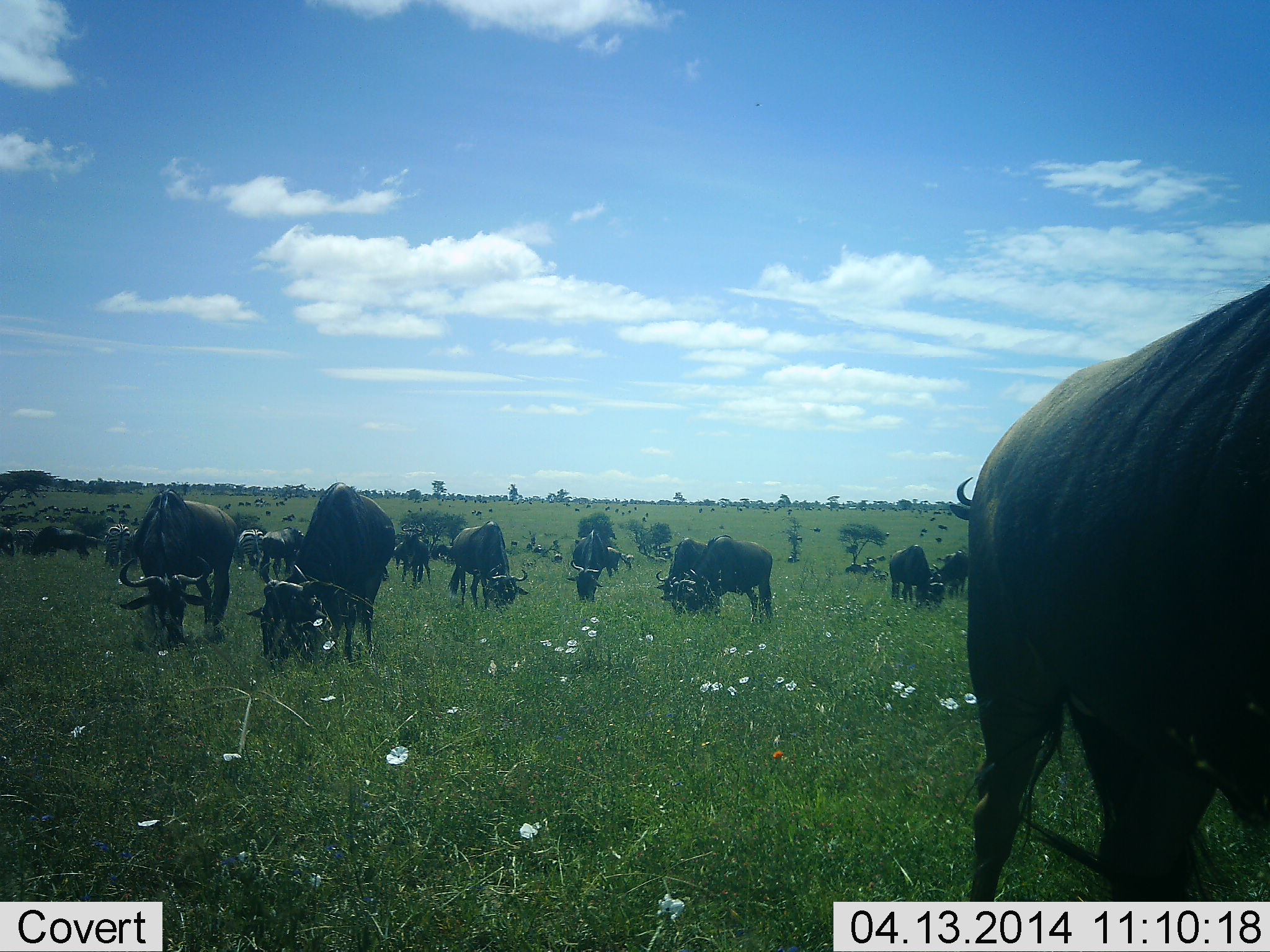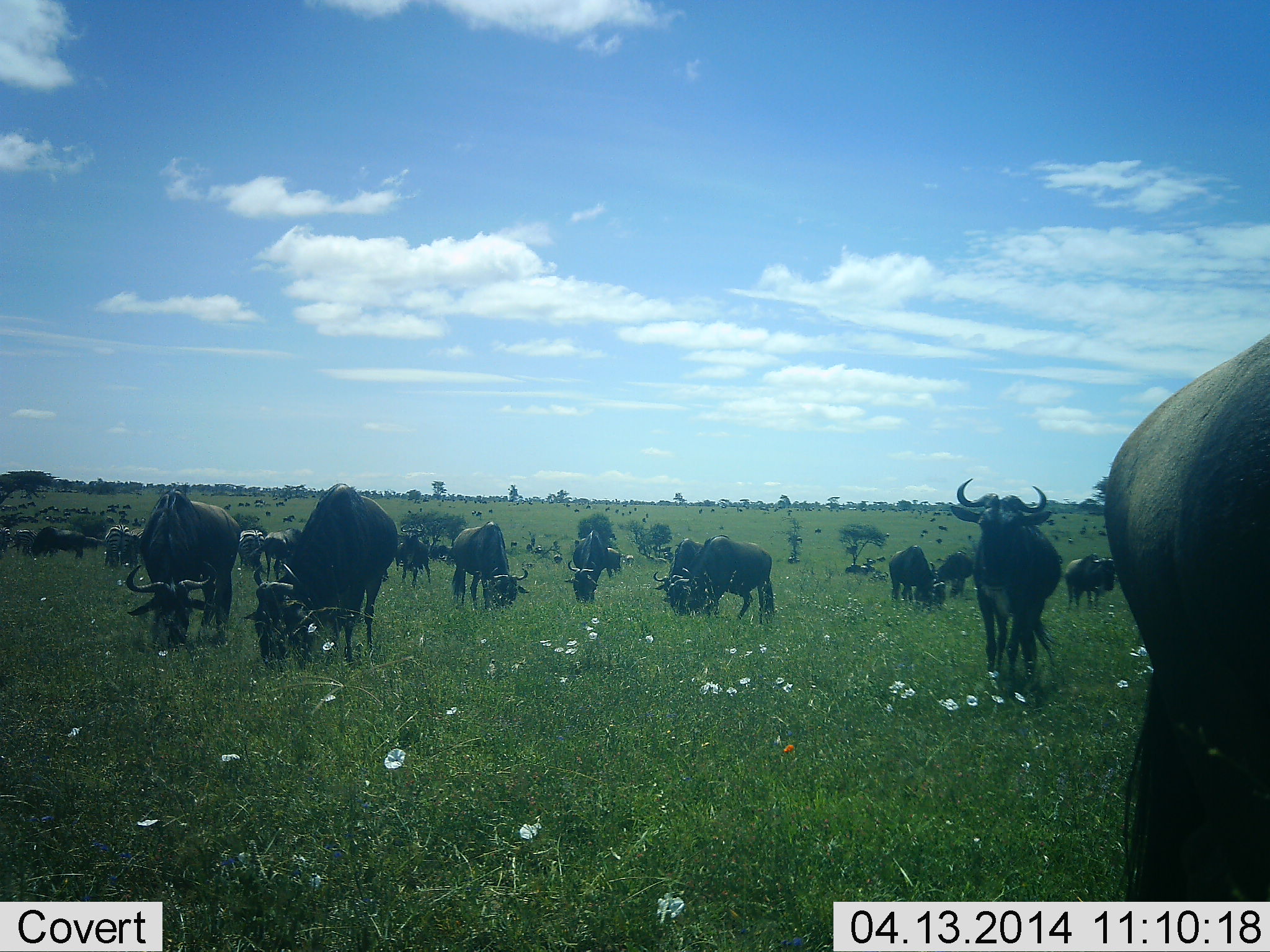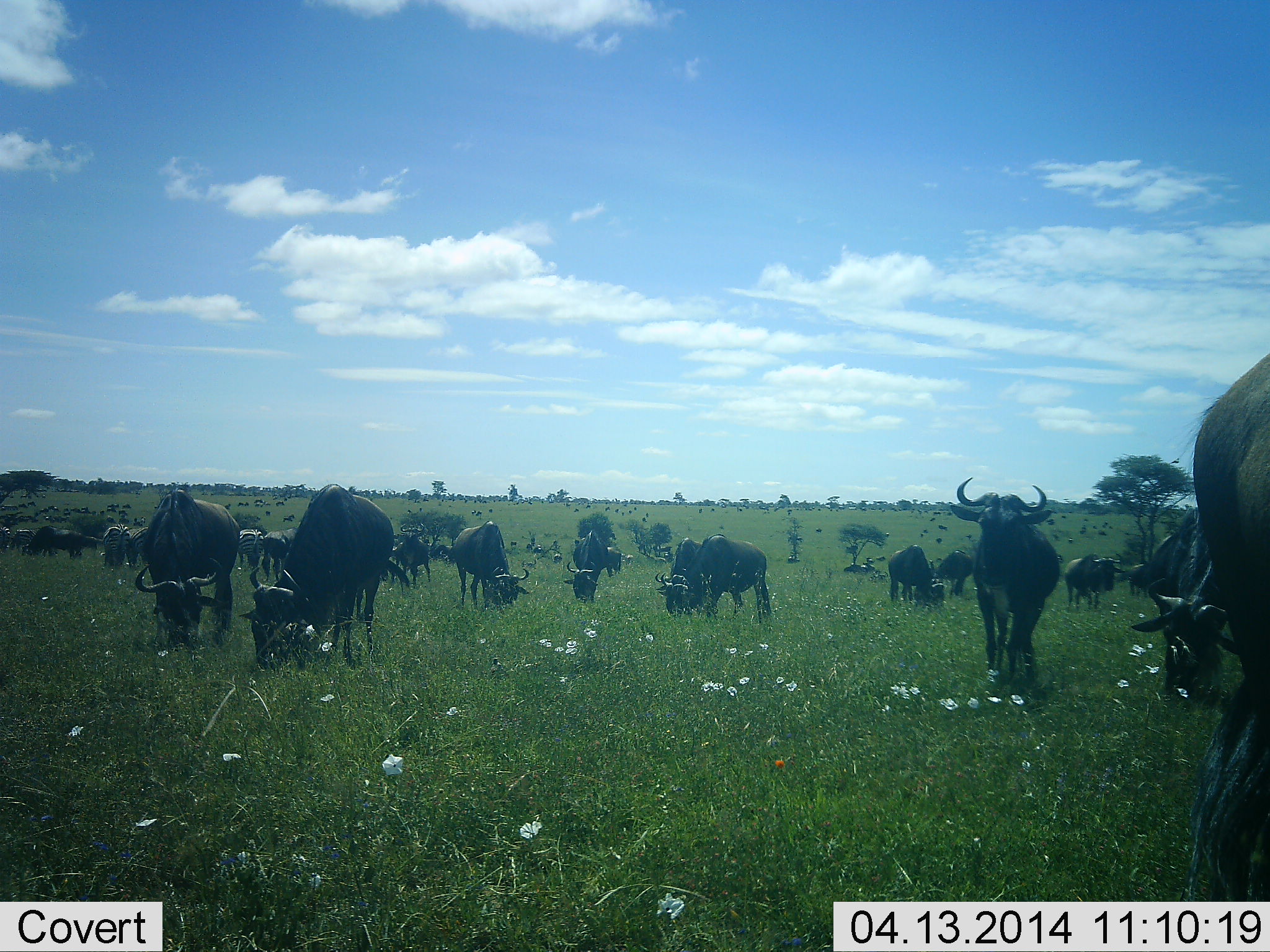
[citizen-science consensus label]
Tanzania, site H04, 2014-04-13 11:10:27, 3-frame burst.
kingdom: Animalia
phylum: Chordata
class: Mammalia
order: Artiodactyla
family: Bovidae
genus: Connochaetes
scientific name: Connochaetes taurinus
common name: blue wildebeest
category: wildebeest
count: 11-50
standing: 80%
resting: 0%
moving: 53%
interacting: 0%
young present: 0%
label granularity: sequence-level